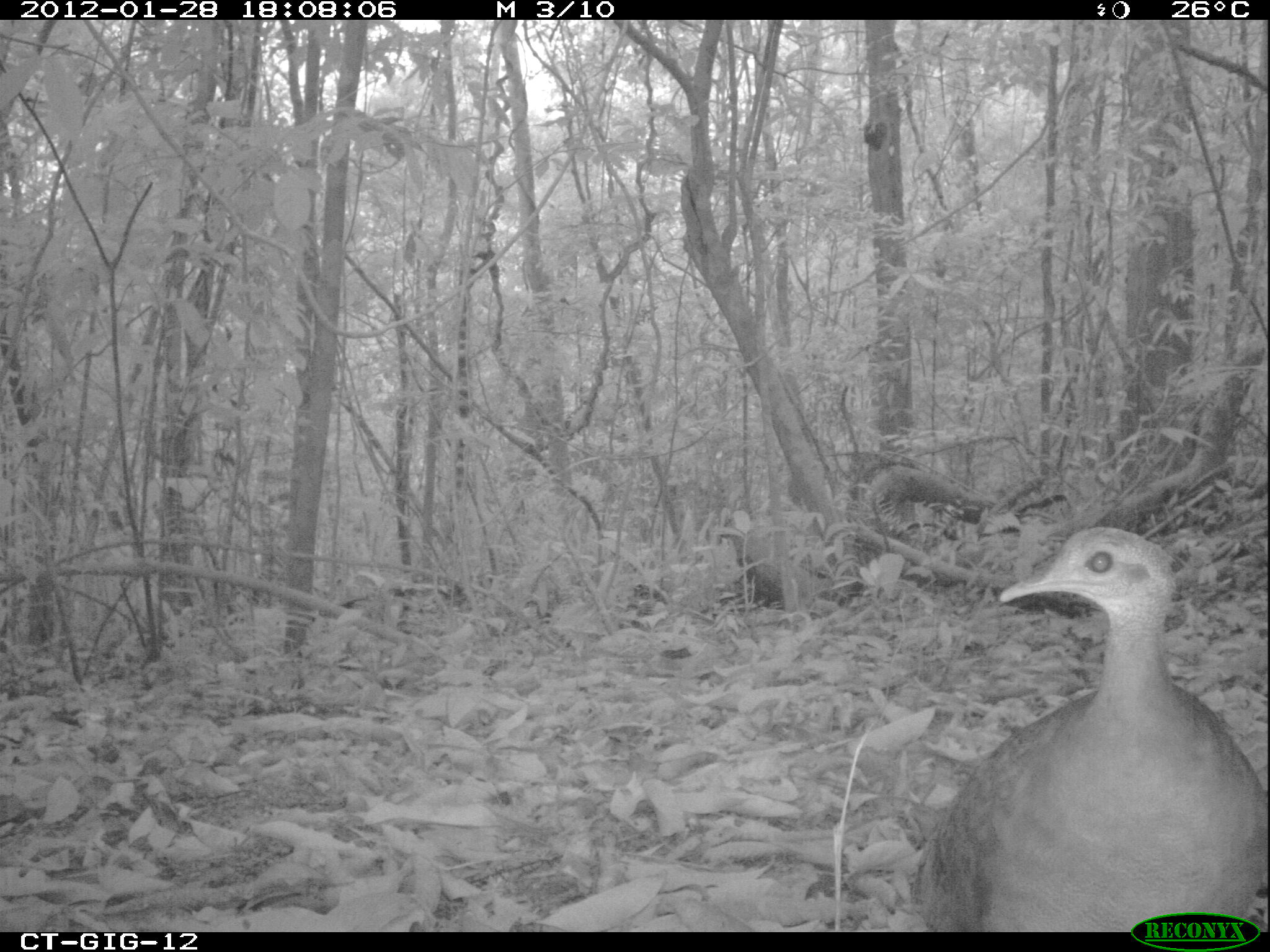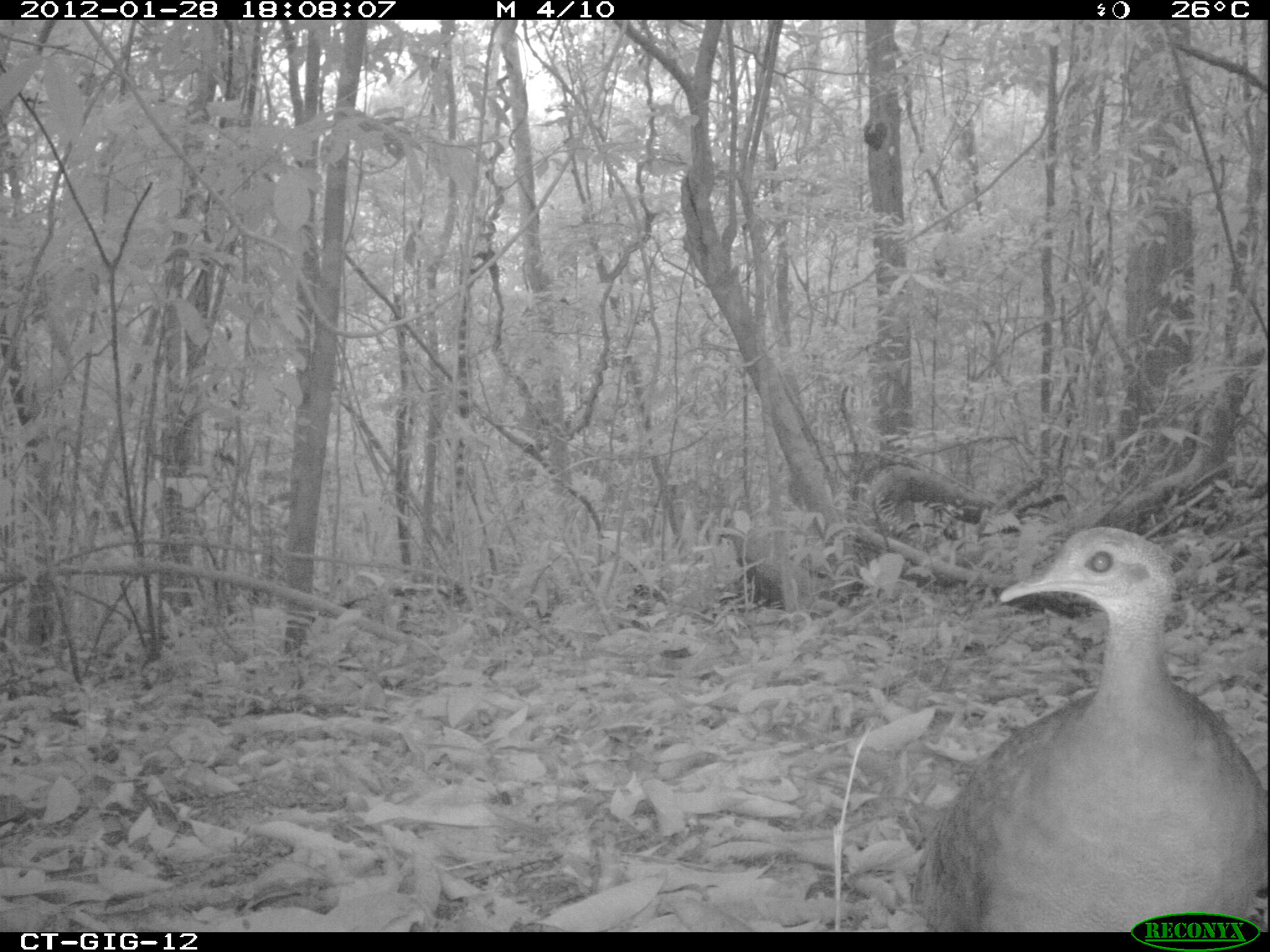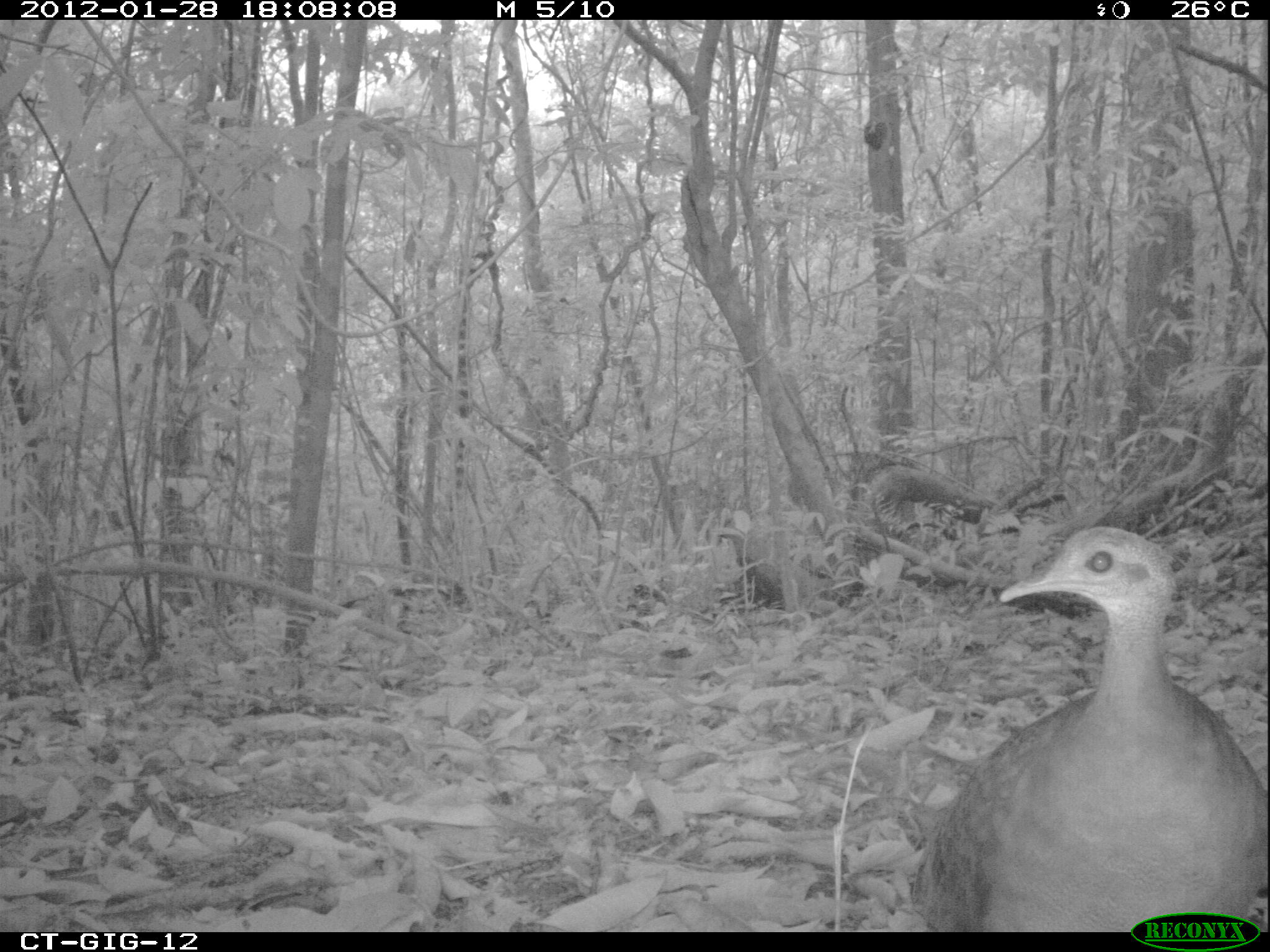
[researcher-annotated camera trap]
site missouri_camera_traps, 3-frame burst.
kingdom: Animalia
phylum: Chordata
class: Aves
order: Tinamiformes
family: Tinamidae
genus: Tinamus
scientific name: Tinamus major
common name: great tinamou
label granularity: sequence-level